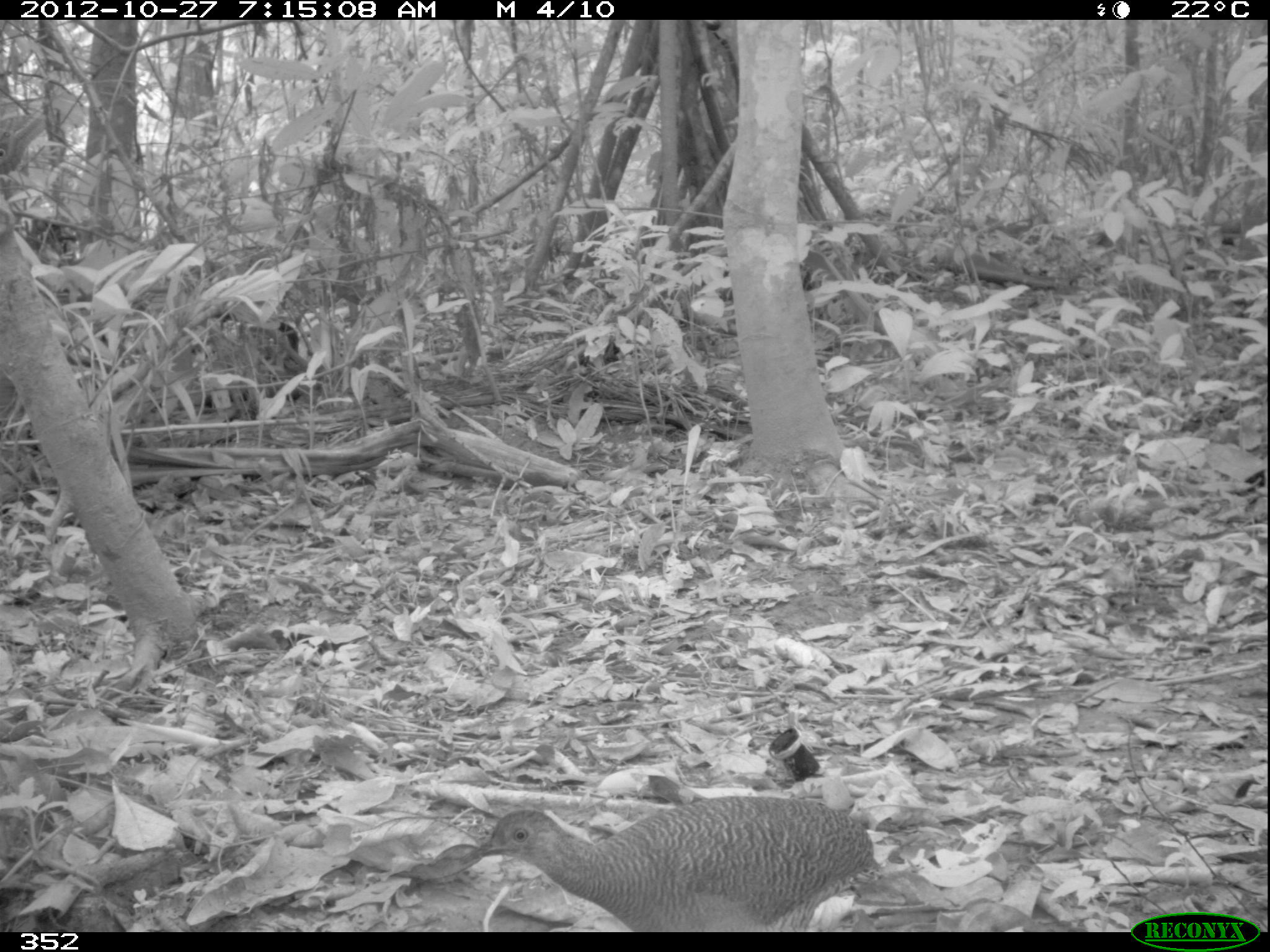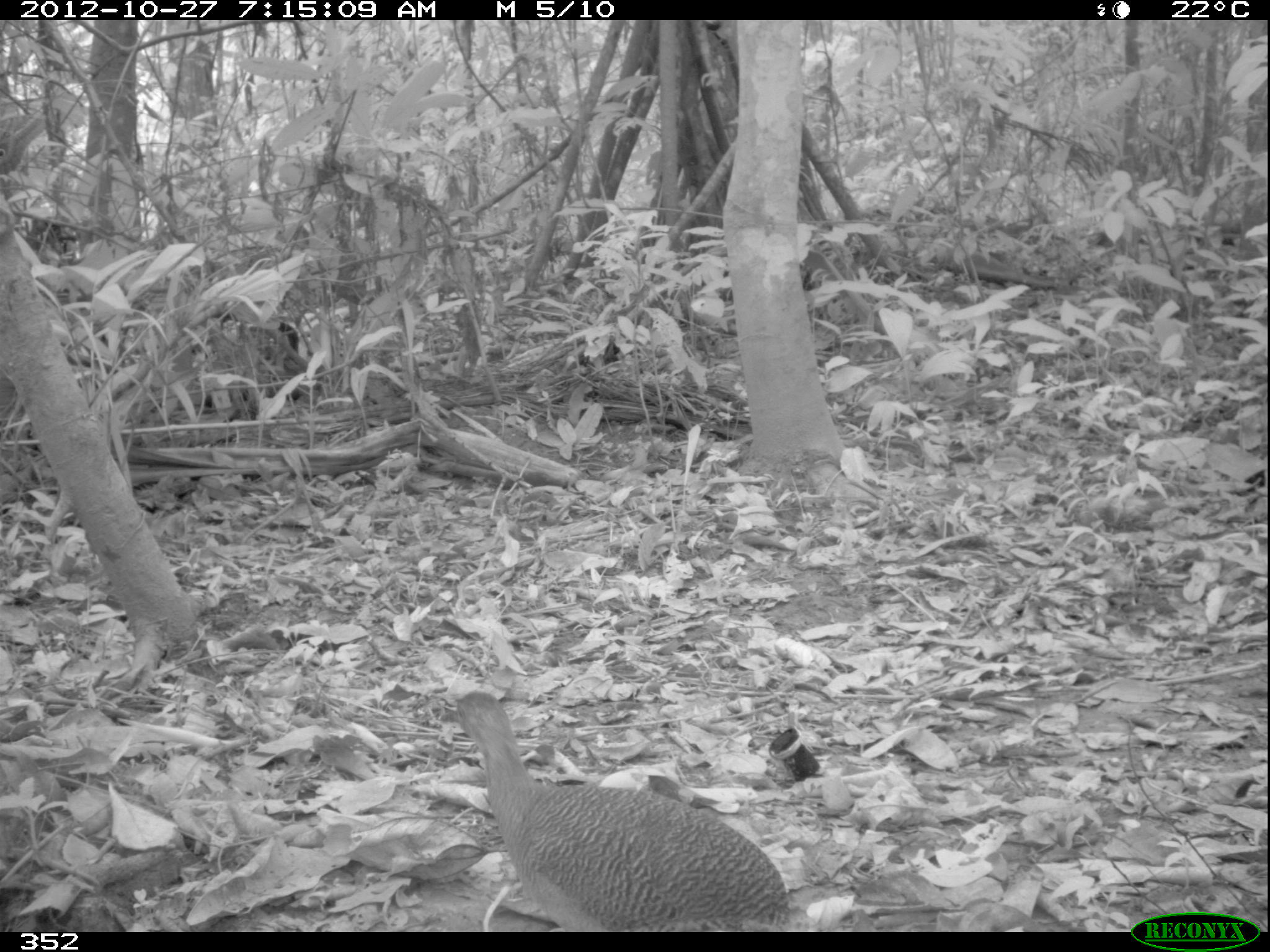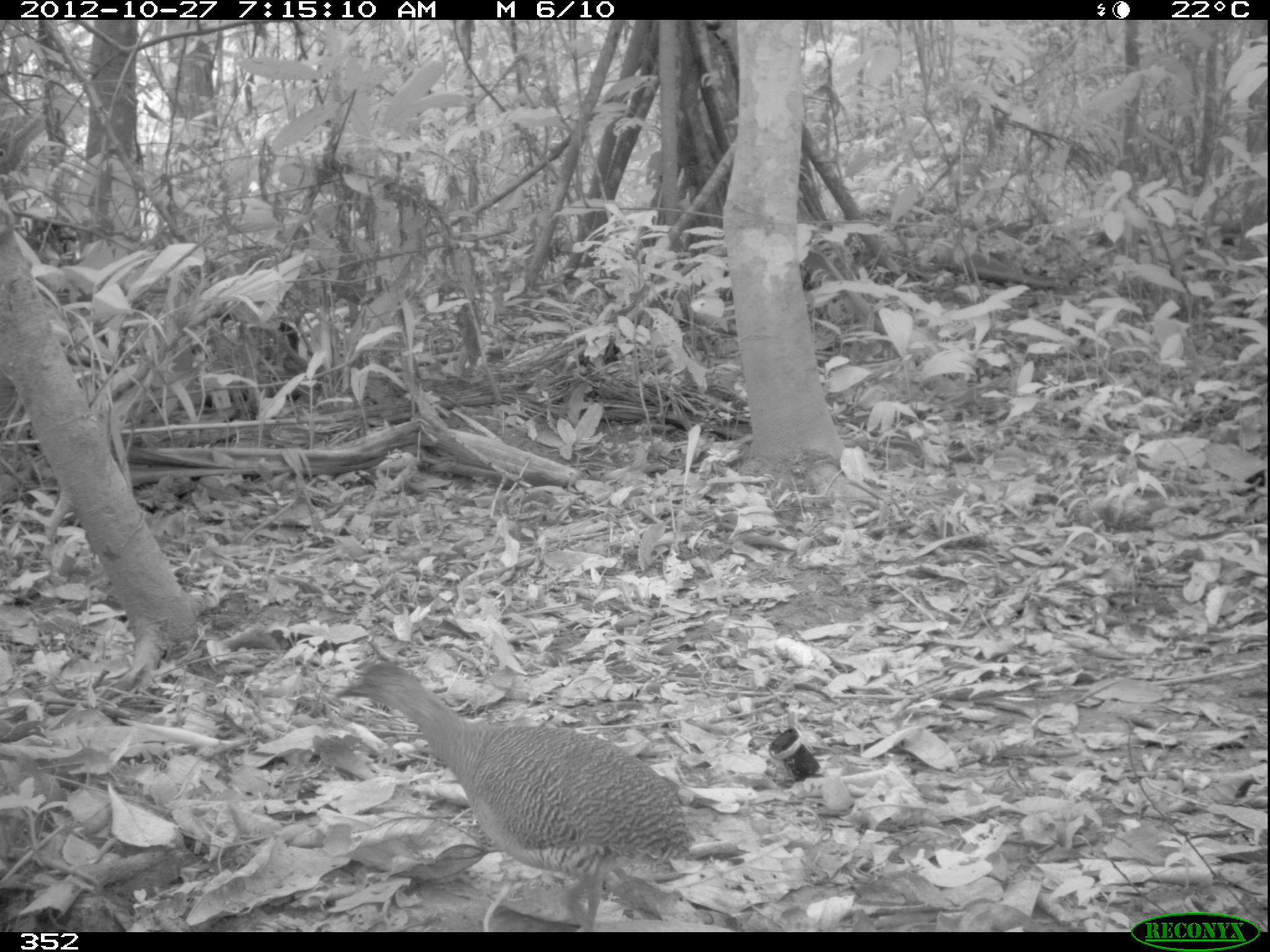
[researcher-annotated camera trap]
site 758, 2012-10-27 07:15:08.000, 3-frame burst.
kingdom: Animalia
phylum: Chordata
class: Aves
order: Galliformes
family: Phasianidae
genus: Alectoris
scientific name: Alectoris rufa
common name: red-legged partridge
Alectoris rufa (red-legged partridge).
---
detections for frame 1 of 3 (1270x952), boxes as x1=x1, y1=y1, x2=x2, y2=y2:
alectoris rufa: x1=459, y1=795, x2=875, y2=932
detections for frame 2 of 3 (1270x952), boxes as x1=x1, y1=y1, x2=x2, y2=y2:
alectoris rufa: x1=439, y1=689, x2=793, y2=932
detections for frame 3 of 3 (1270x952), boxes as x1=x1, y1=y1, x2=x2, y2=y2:
alectoris rufa: x1=333, y1=661, x2=695, y2=932